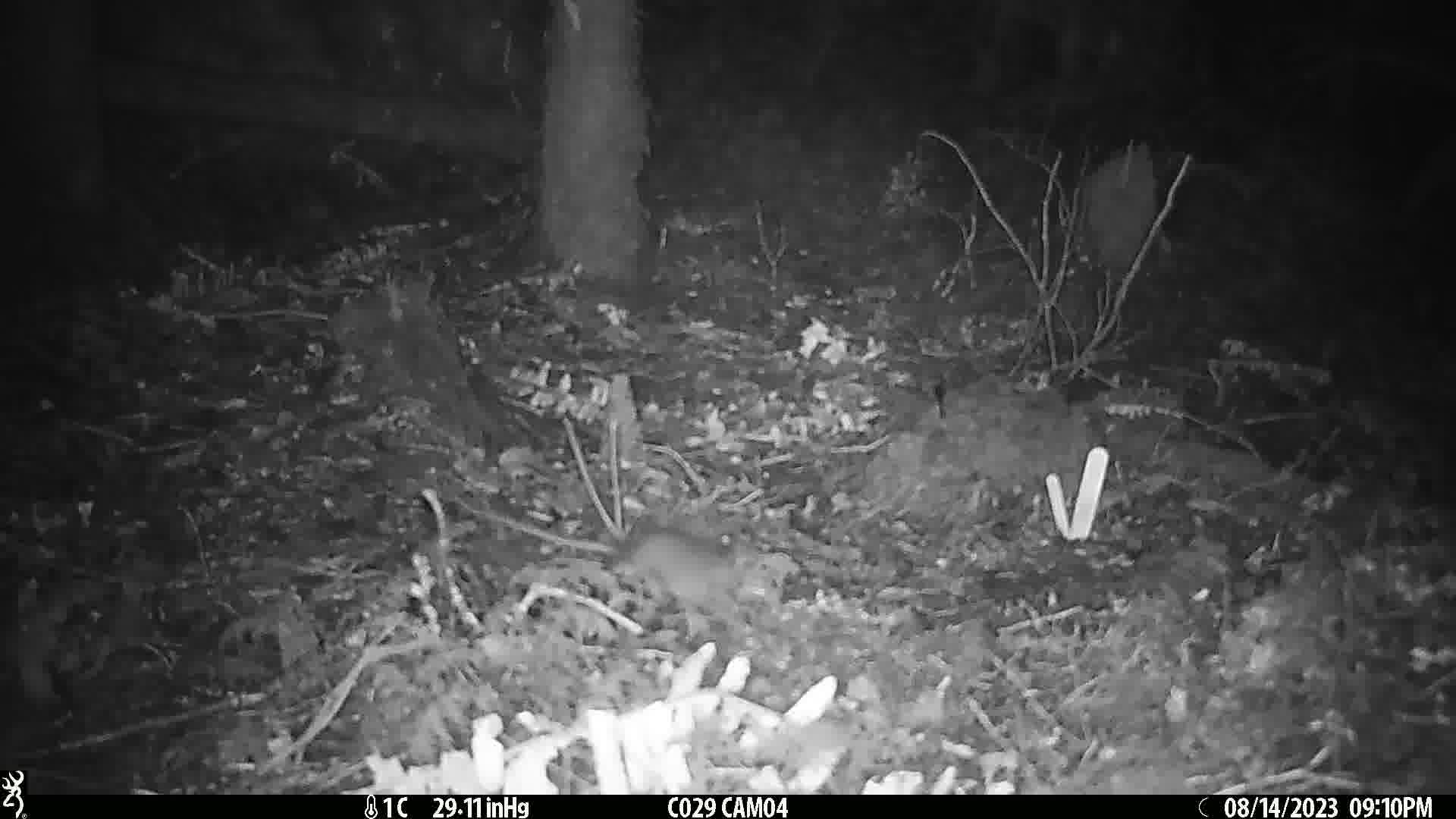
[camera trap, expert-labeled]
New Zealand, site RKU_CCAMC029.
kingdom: Animalia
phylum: Chordata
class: Mammalia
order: Rodentia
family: Muridae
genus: Rattus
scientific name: Rattus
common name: rat